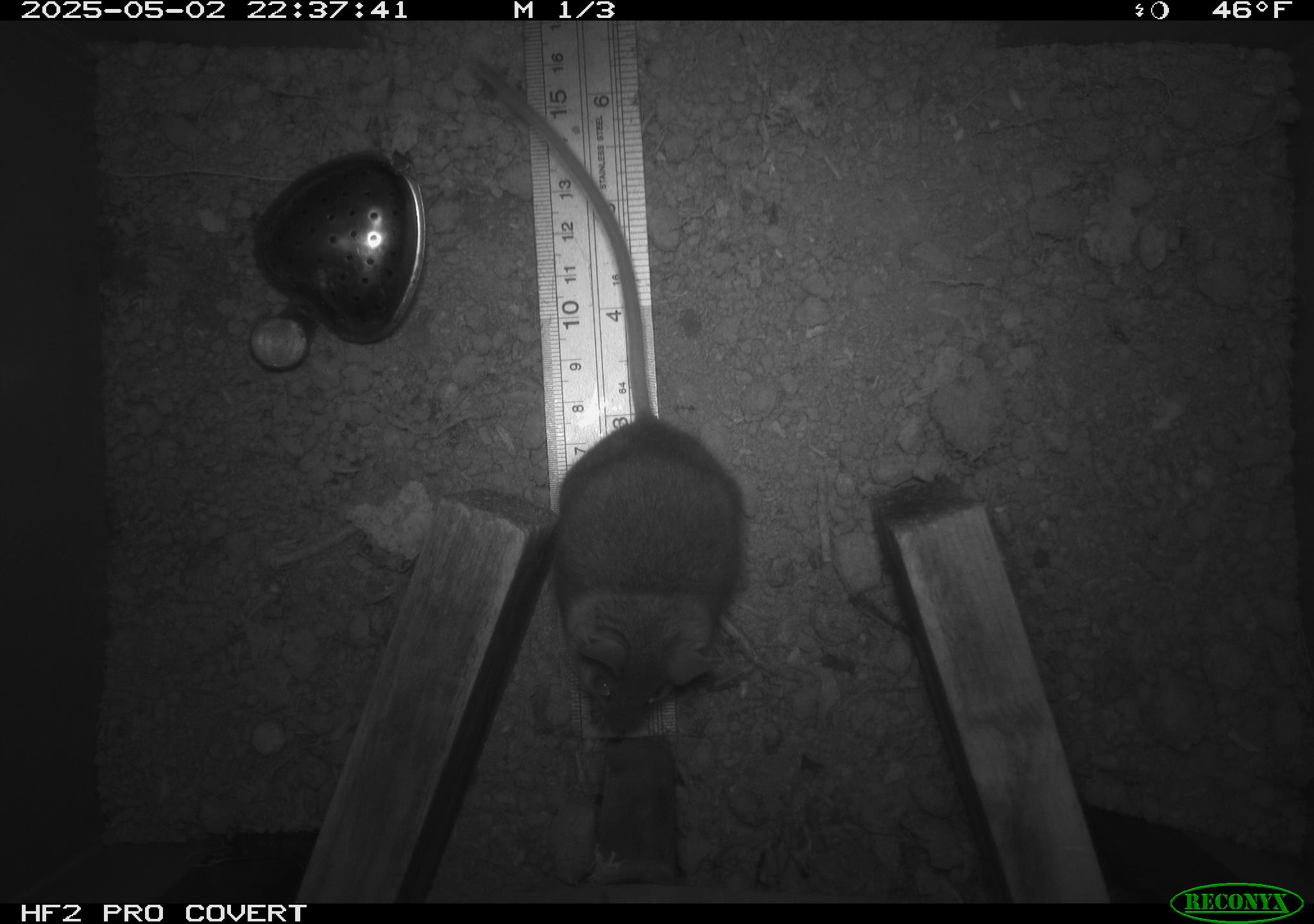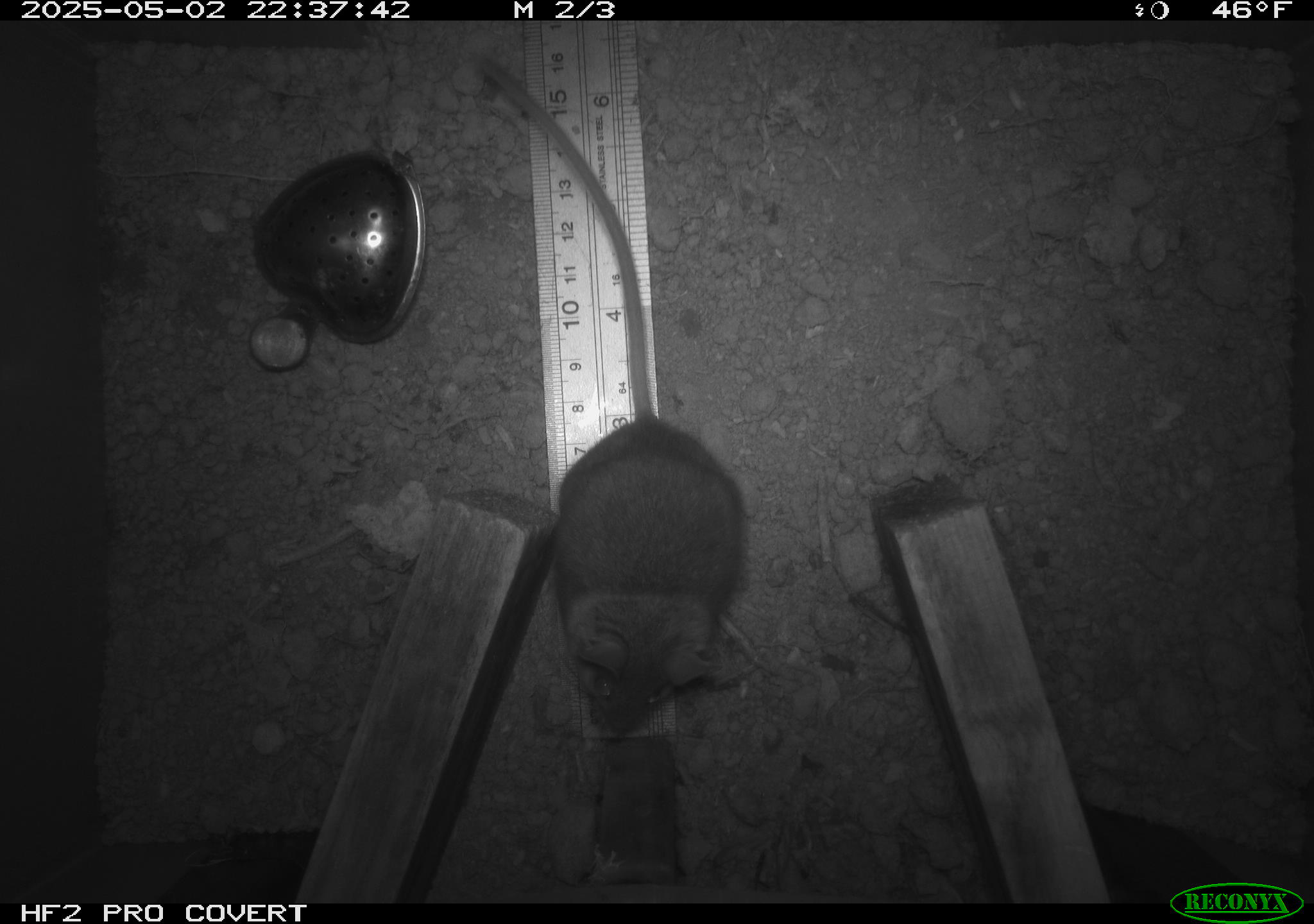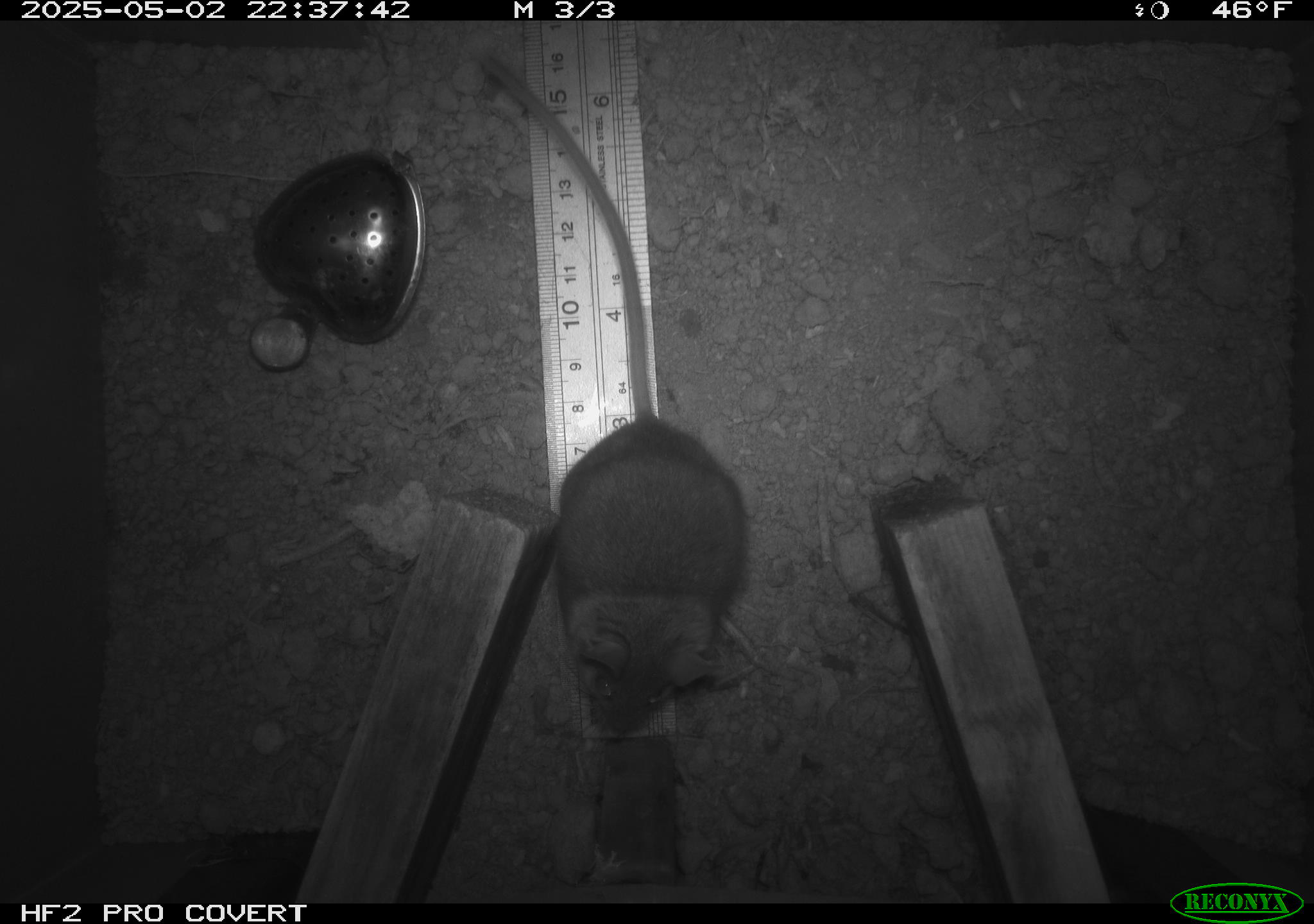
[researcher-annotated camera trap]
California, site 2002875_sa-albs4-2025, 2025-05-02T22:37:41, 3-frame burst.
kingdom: Animalia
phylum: Chordata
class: Mammalia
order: Rodentia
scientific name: Rodentia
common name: mouse species